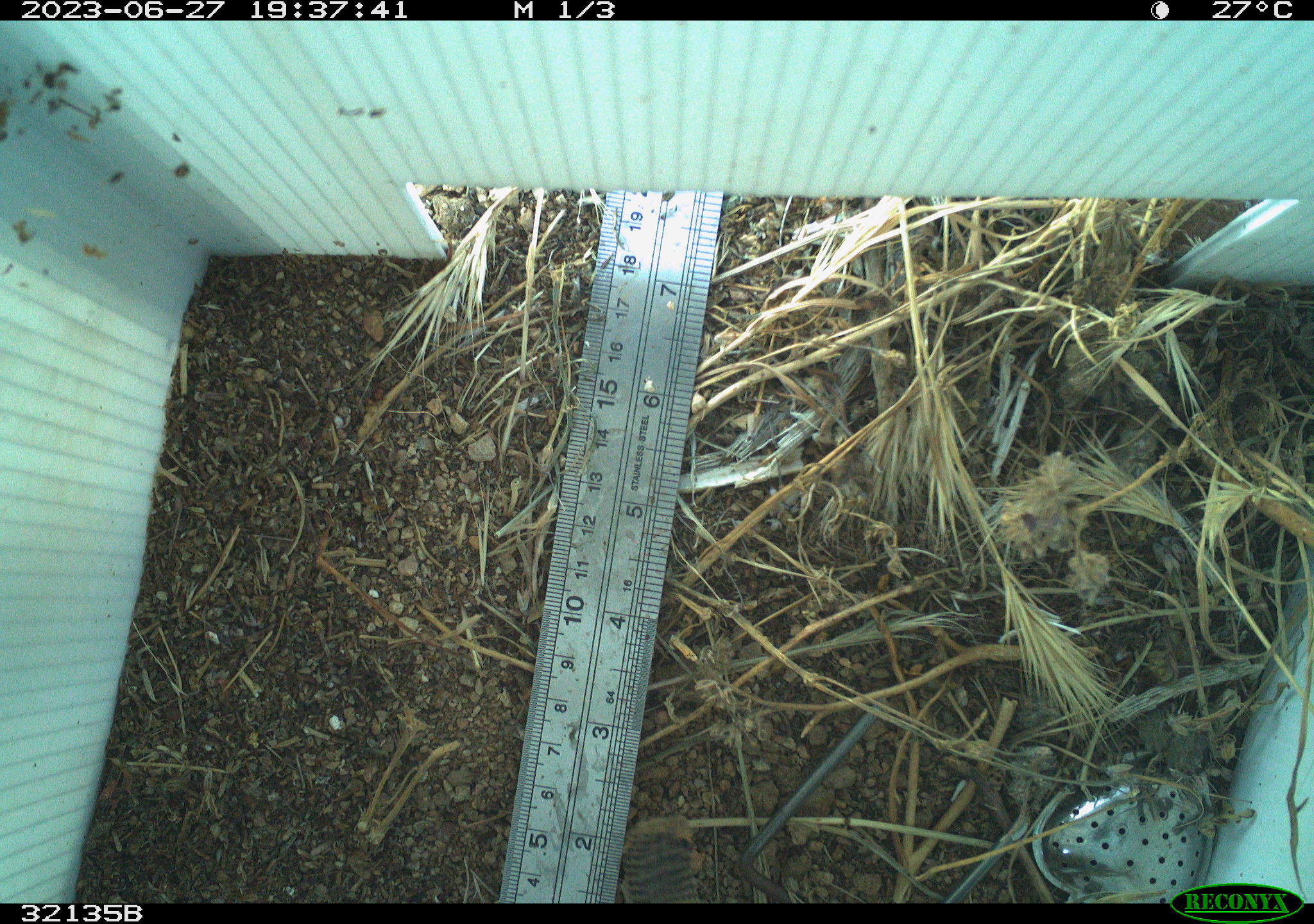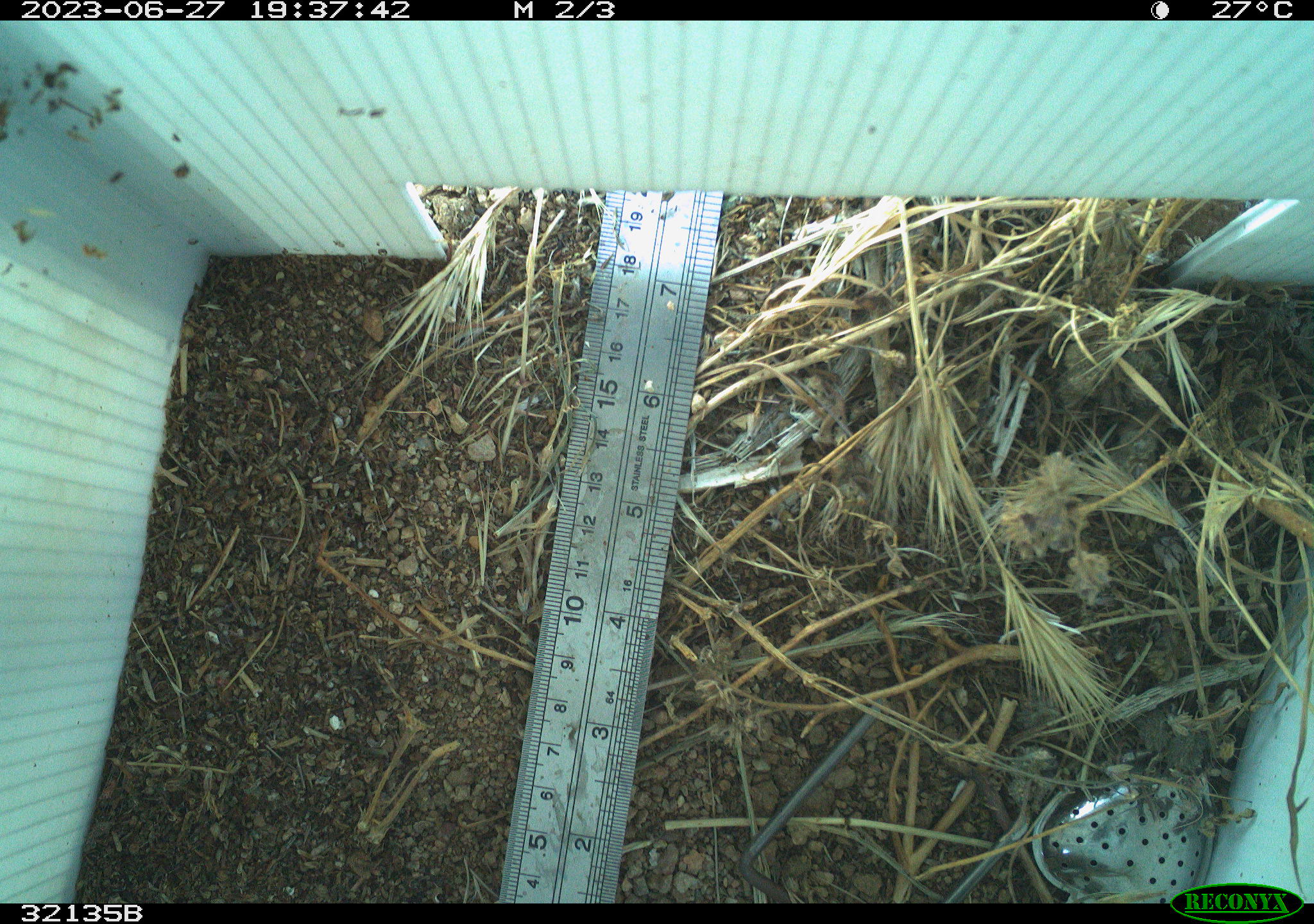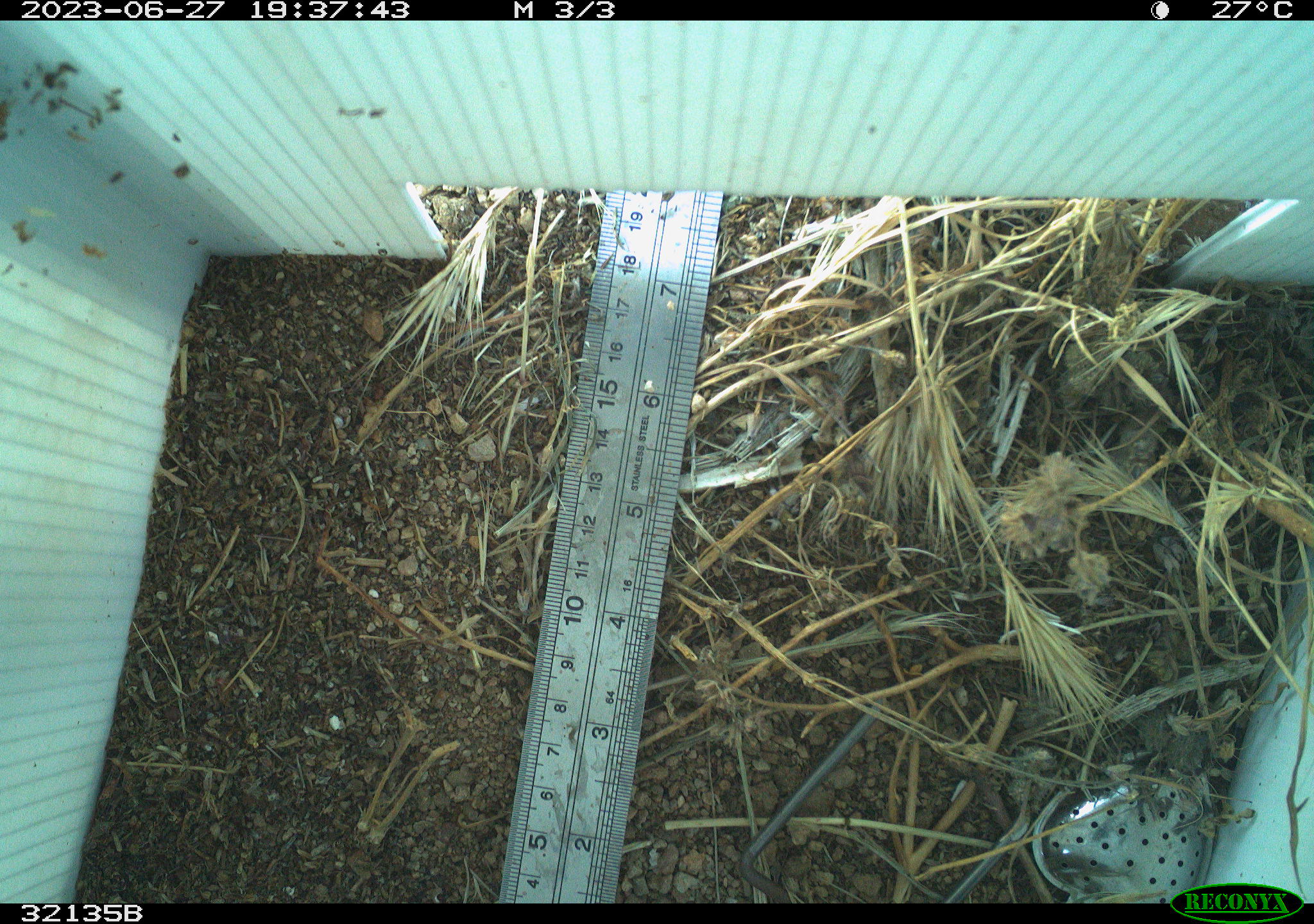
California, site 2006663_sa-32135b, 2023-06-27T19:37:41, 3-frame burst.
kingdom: Animalia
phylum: Chordata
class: Aves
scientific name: Aves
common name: bird